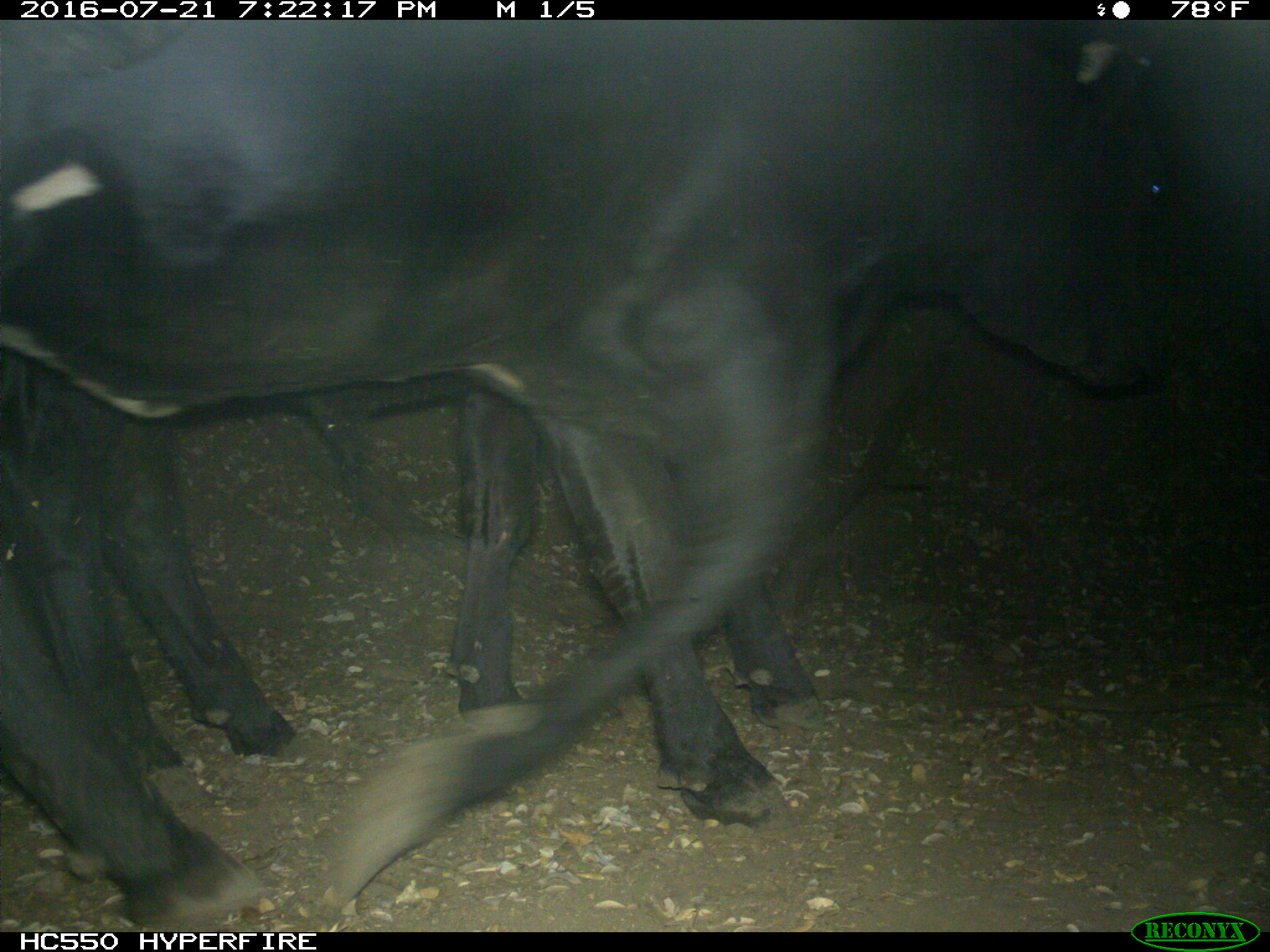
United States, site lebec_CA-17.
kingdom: Animalia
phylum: Chordata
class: Mammalia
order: Artiodactyla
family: Bovidae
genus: Bos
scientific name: Bos taurus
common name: domestic cow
Bos taurus (domestic cow).